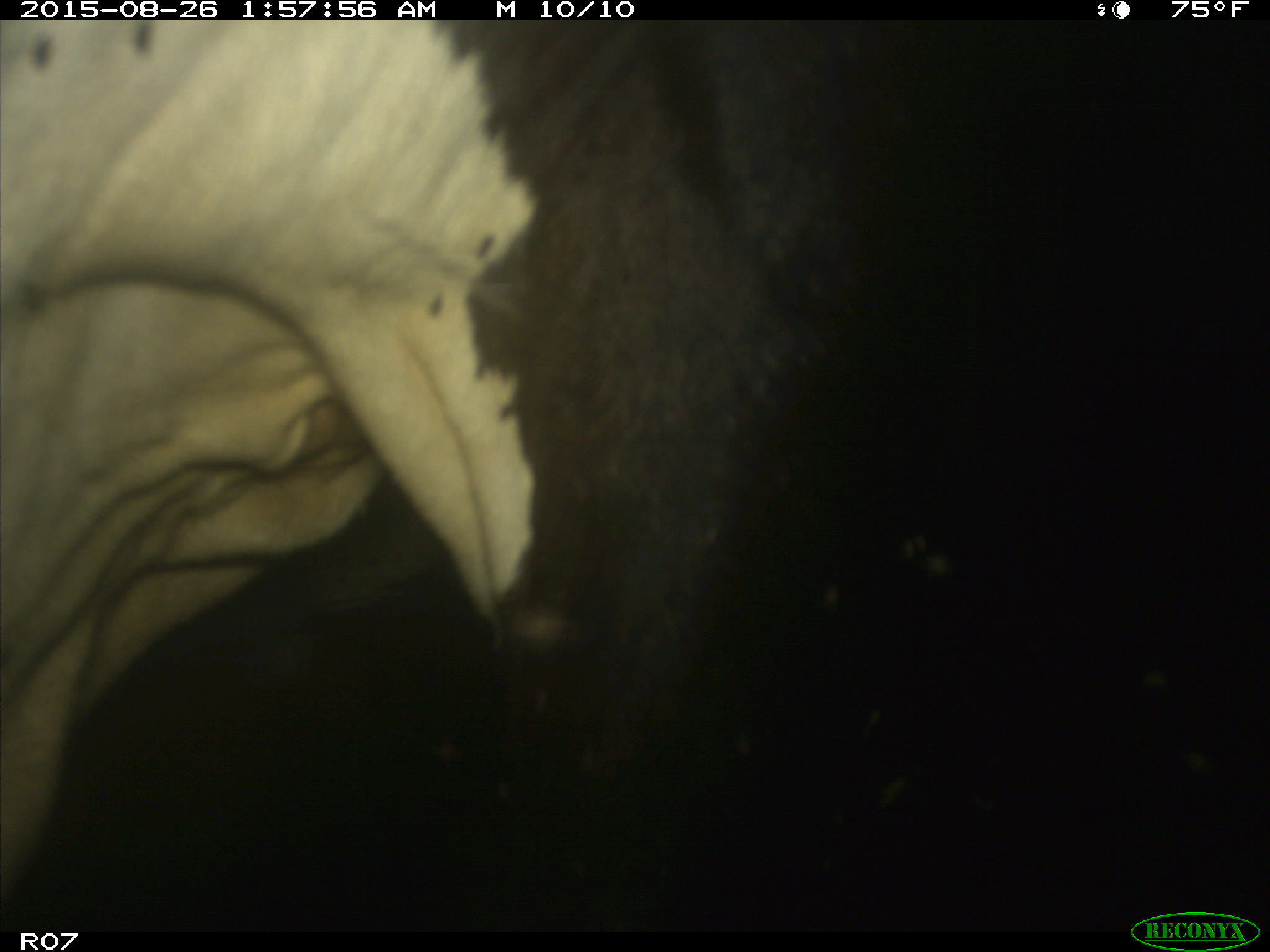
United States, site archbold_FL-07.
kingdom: Animalia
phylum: Chordata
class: Mammalia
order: Artiodactyla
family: Bovidae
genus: Bos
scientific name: Bos taurus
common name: domestic cow